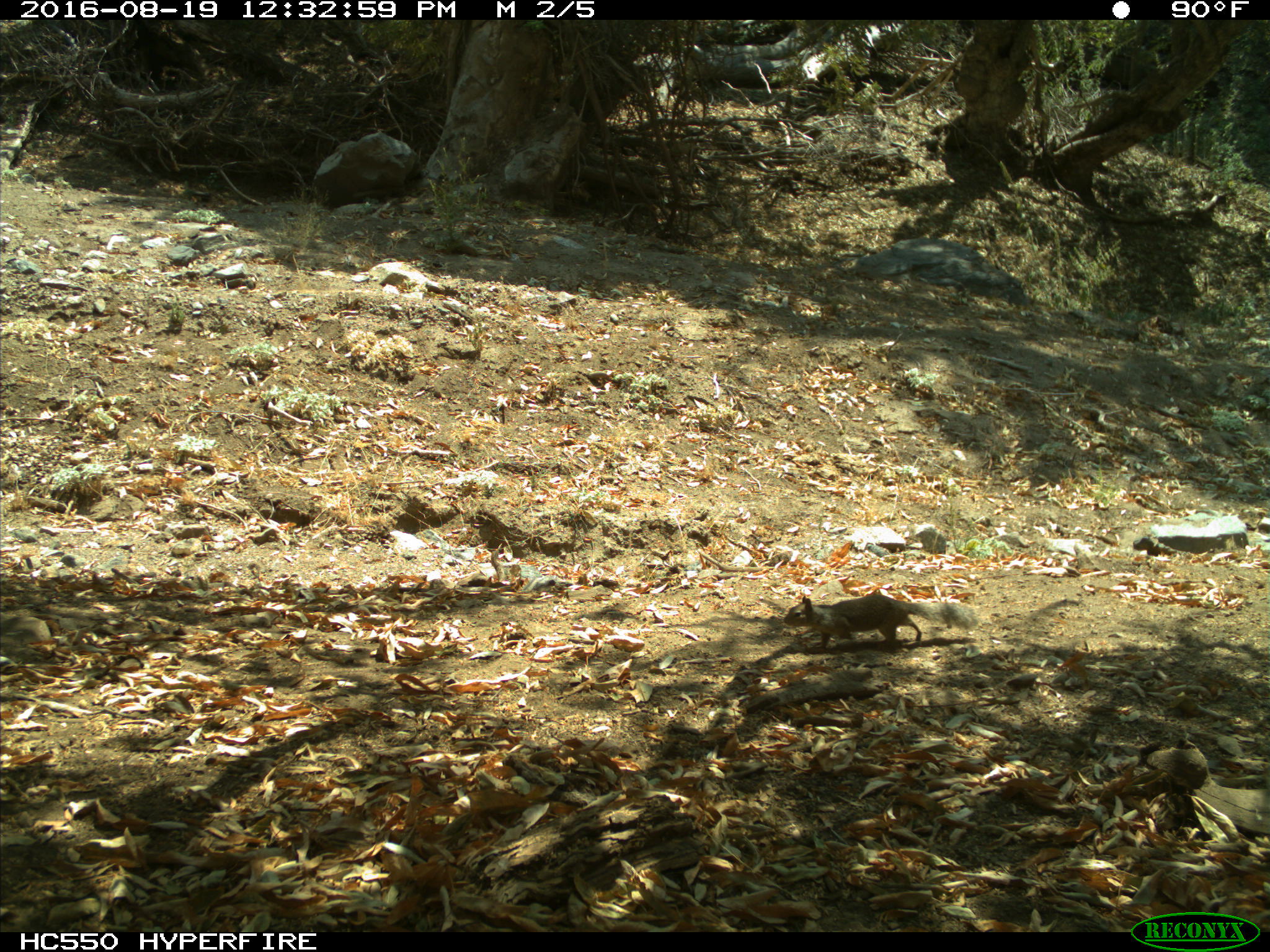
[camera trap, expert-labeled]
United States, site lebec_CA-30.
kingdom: Animalia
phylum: Chordata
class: Mammalia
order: Rodentia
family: Sciuridae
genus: Otospermophilus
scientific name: Otospermophilus beecheyi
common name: california ground squirrel